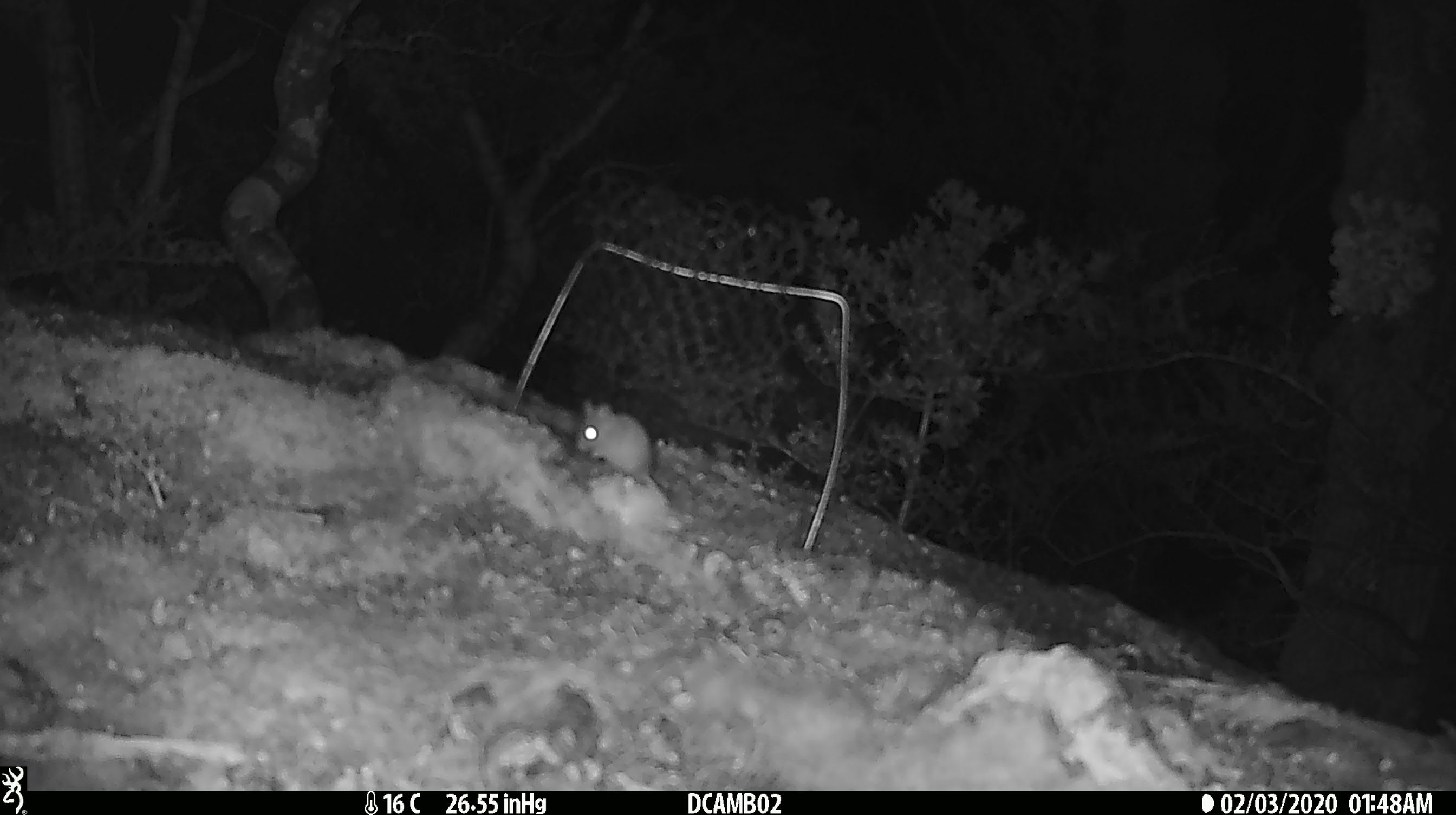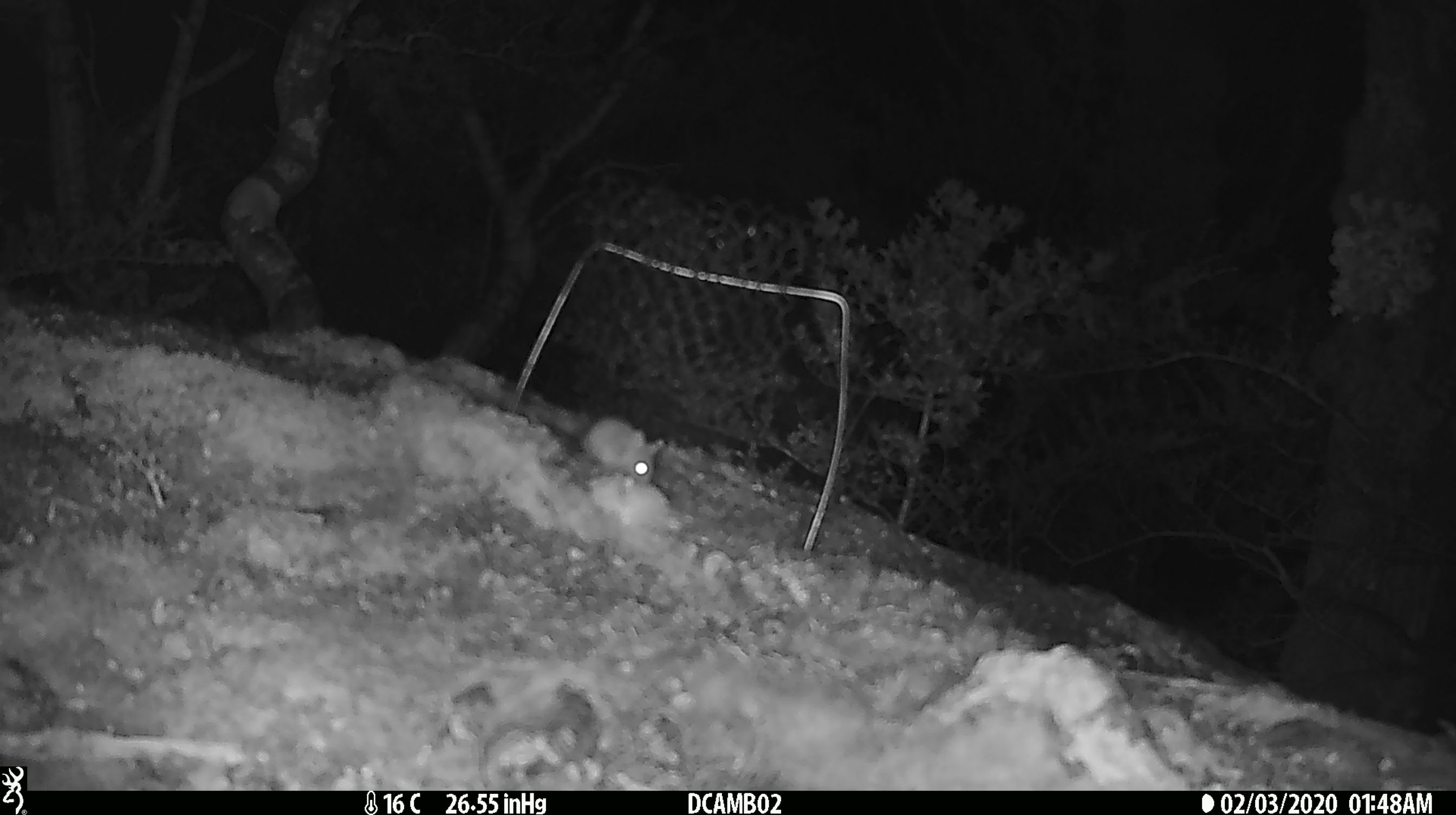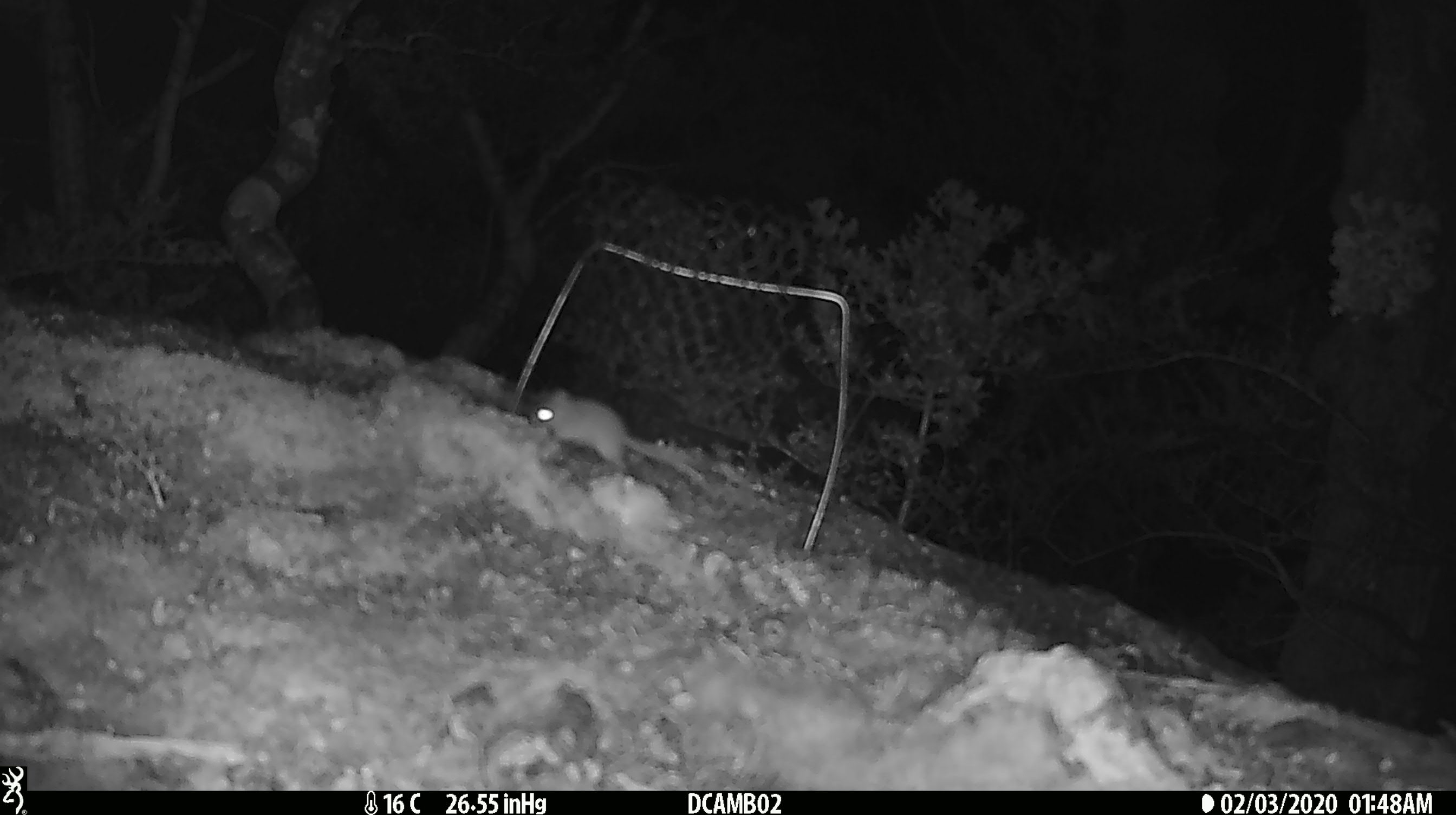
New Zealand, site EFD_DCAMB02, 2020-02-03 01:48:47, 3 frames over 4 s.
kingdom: Animalia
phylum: Chordata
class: Mammalia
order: Rodentia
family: Muridae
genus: Mus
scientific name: Mus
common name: mouse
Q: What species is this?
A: Mouse (Mus).